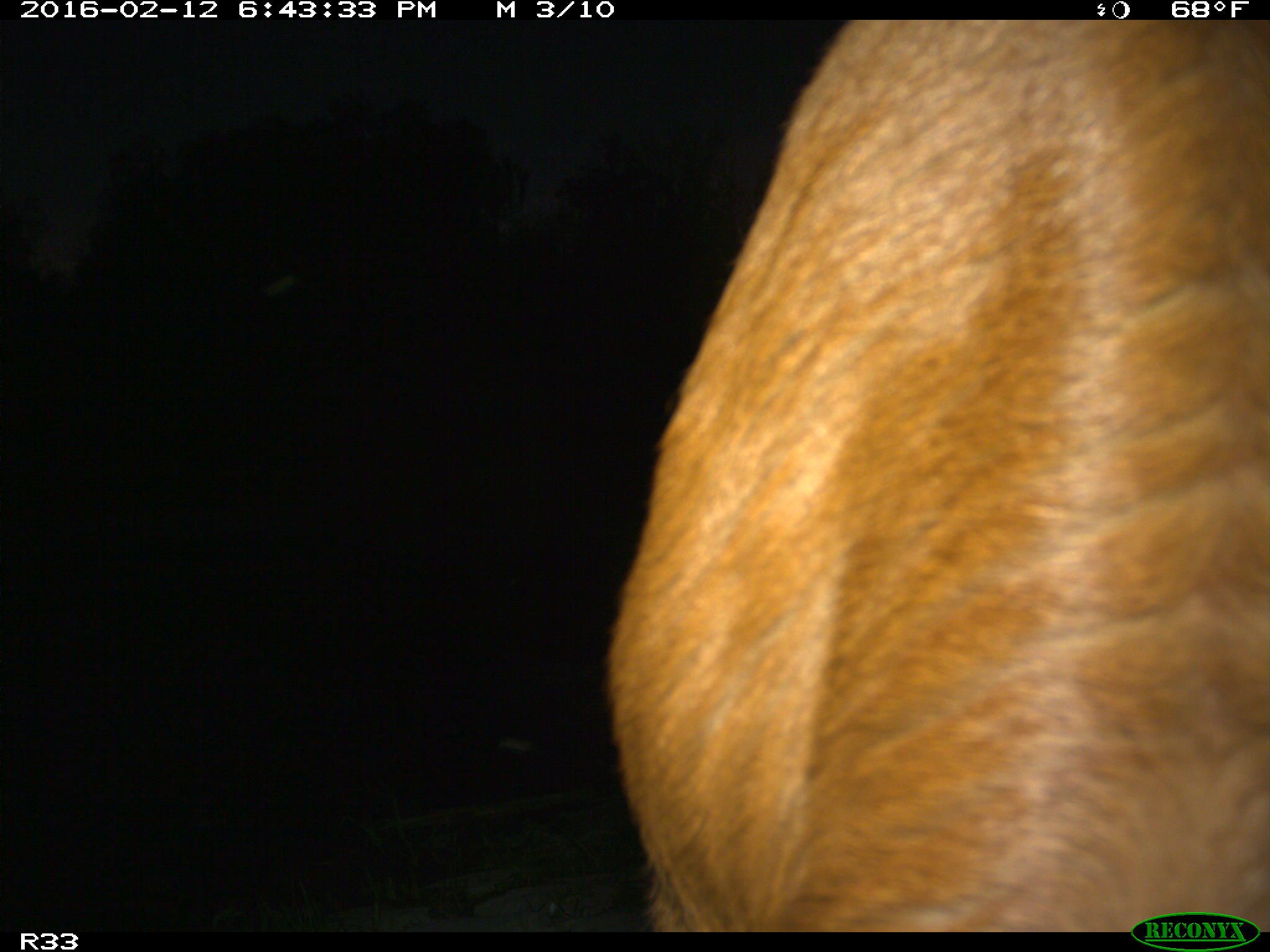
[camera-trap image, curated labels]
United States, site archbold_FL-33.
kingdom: Animalia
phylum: Chordata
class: Mammalia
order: Artiodactyla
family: Bovidae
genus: Bos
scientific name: Bos taurus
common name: domestic cow